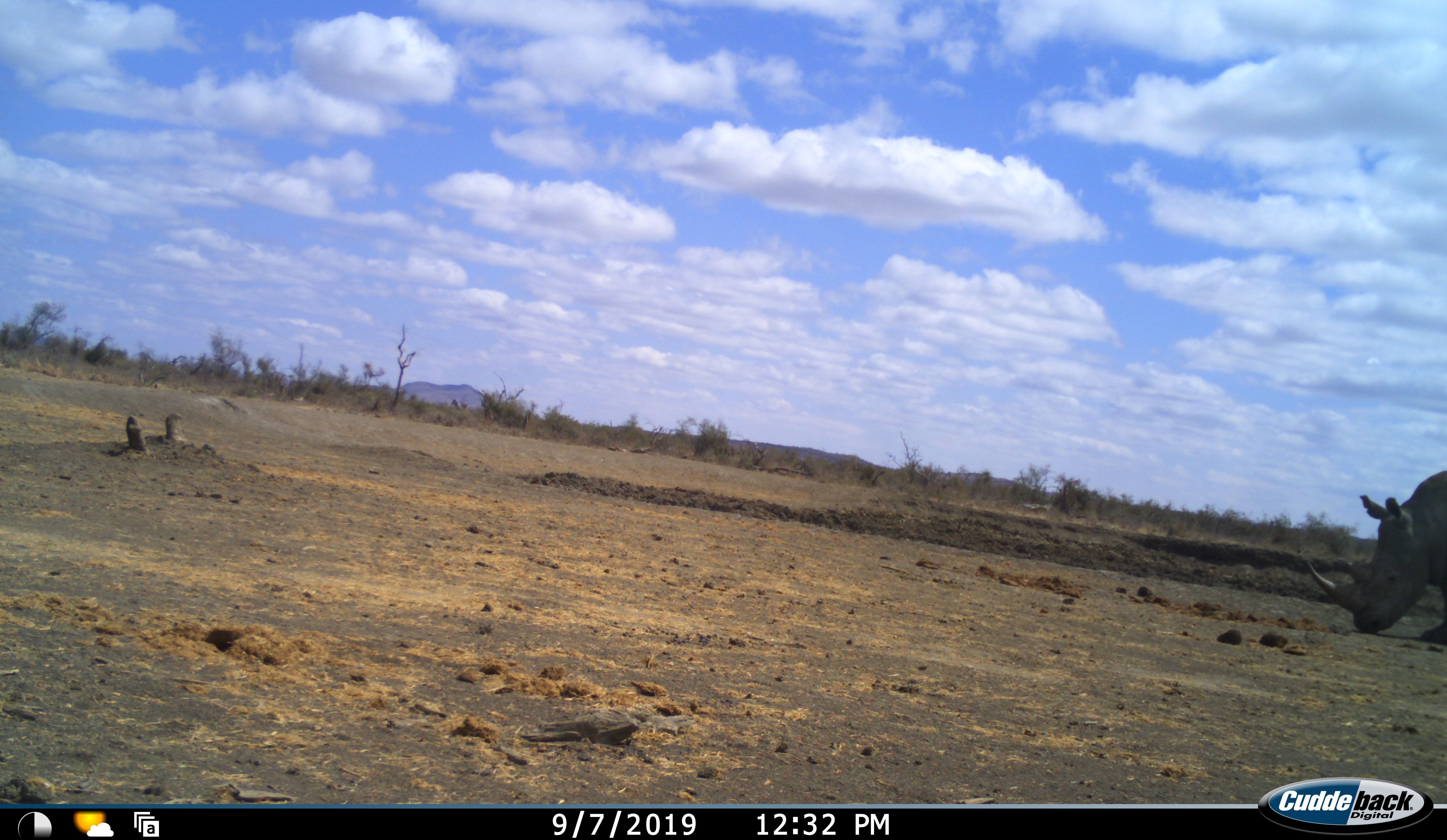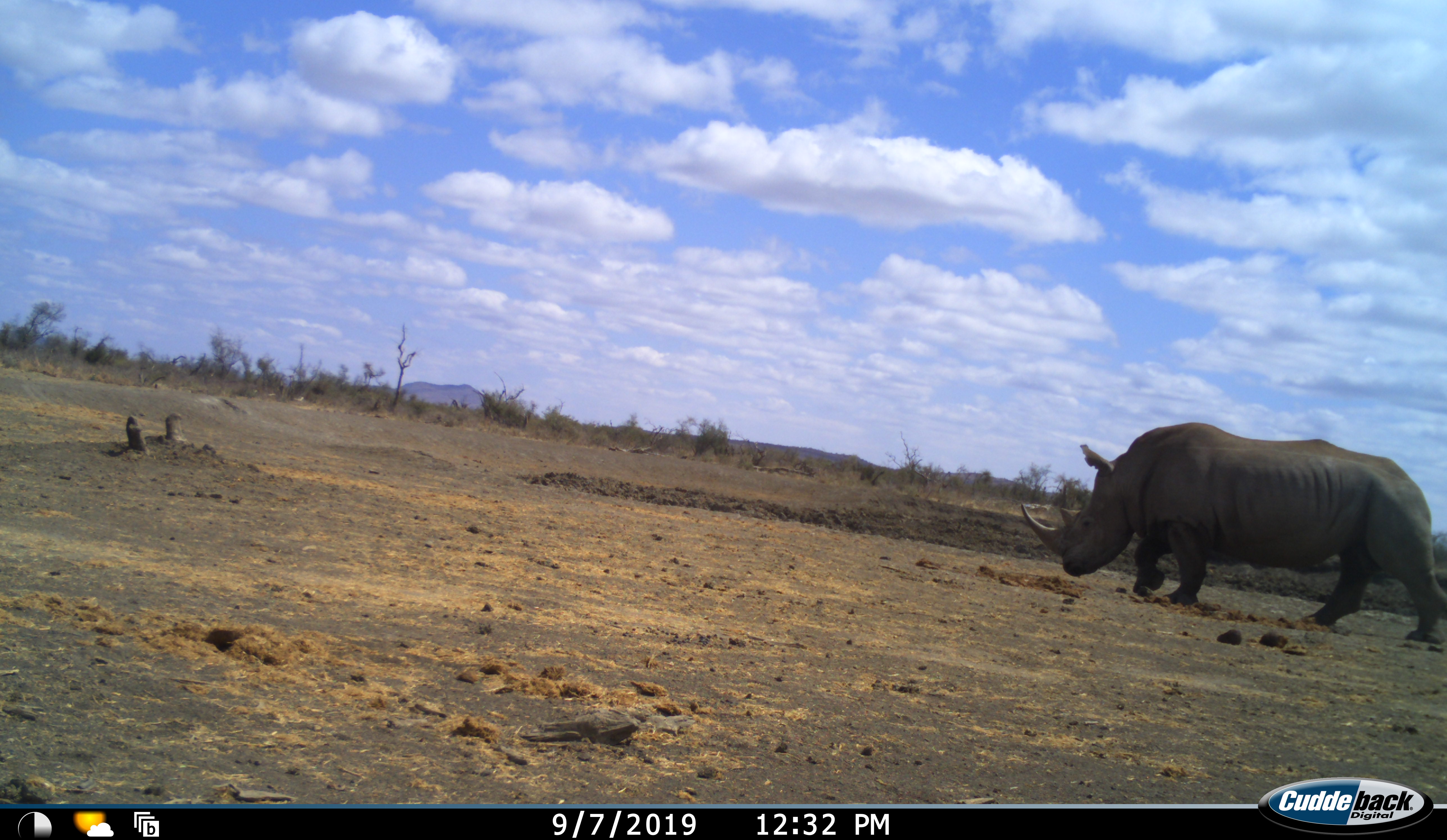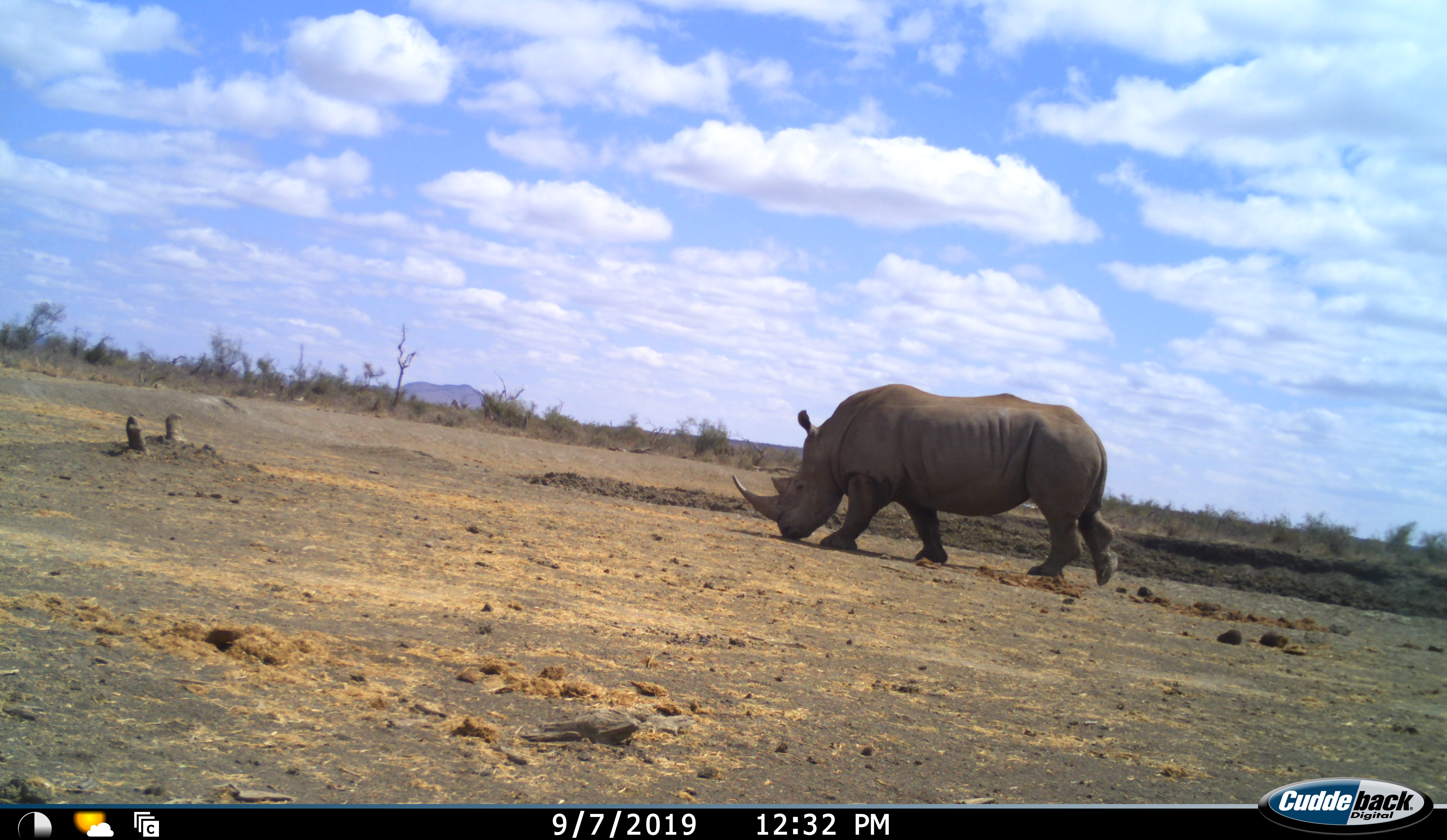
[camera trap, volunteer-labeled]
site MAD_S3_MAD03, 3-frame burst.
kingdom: Animalia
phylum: Chordata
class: Mammalia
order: Perissodactyla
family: Rhinocerotidae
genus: Ceratotherium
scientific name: Ceratotherium simum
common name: white rhinoceros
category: rhinoceroswhite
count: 1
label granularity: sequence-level